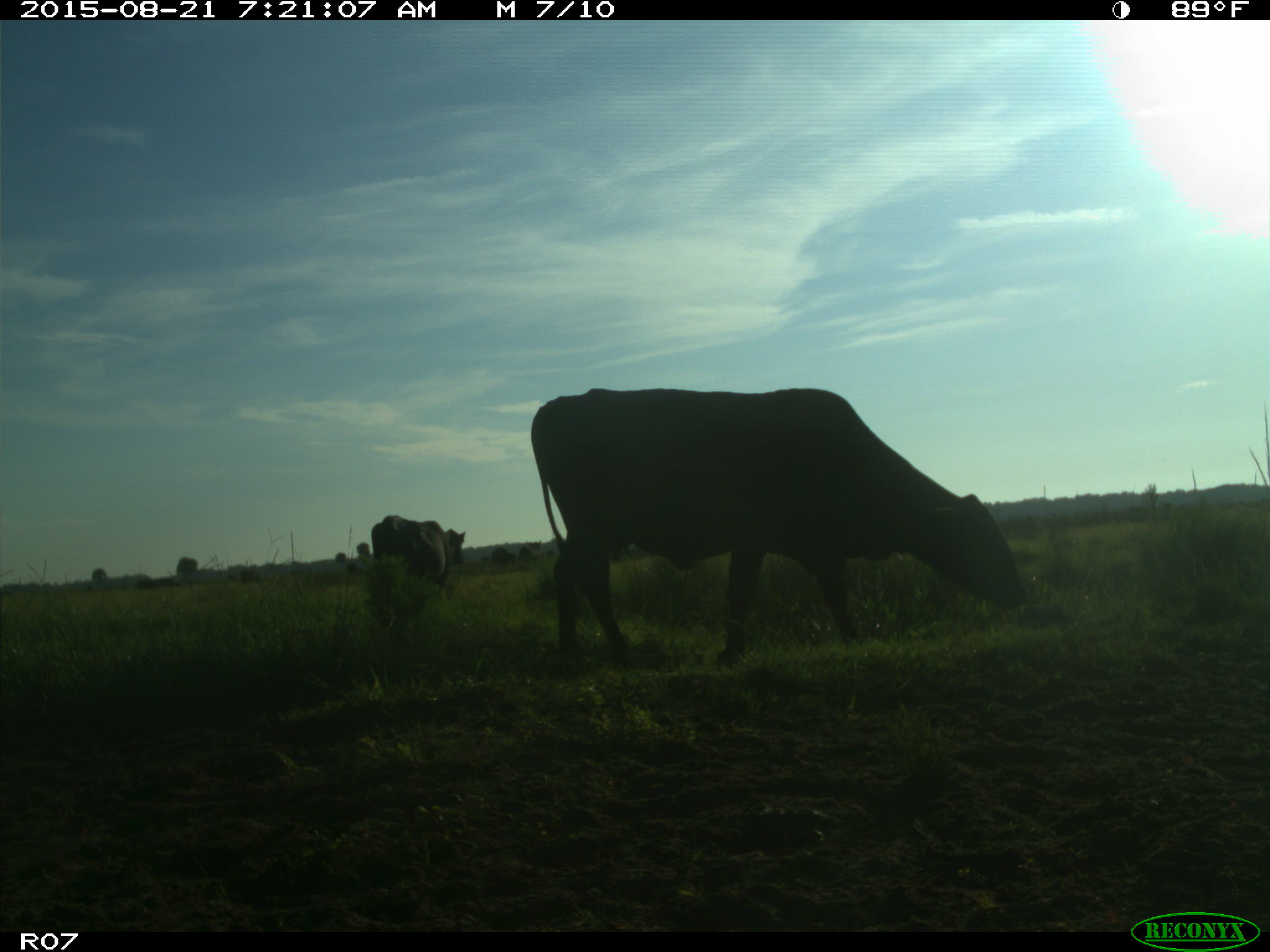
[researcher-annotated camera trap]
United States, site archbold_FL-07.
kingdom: Animalia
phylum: Chordata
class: Mammalia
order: Artiodactyla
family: Bovidae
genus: Bos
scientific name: Bos taurus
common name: domestic cow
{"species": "Bos taurus (domestic cow)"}